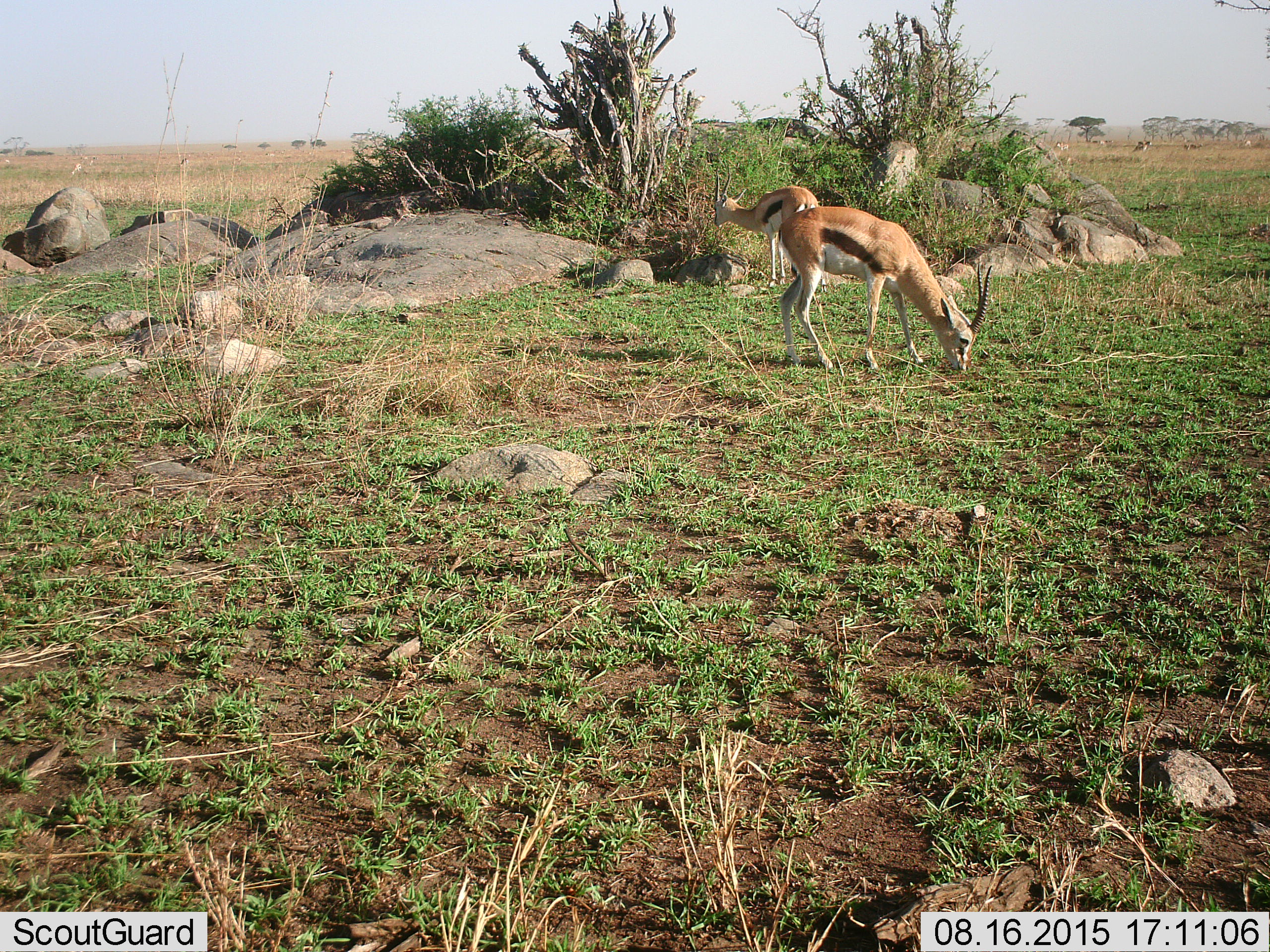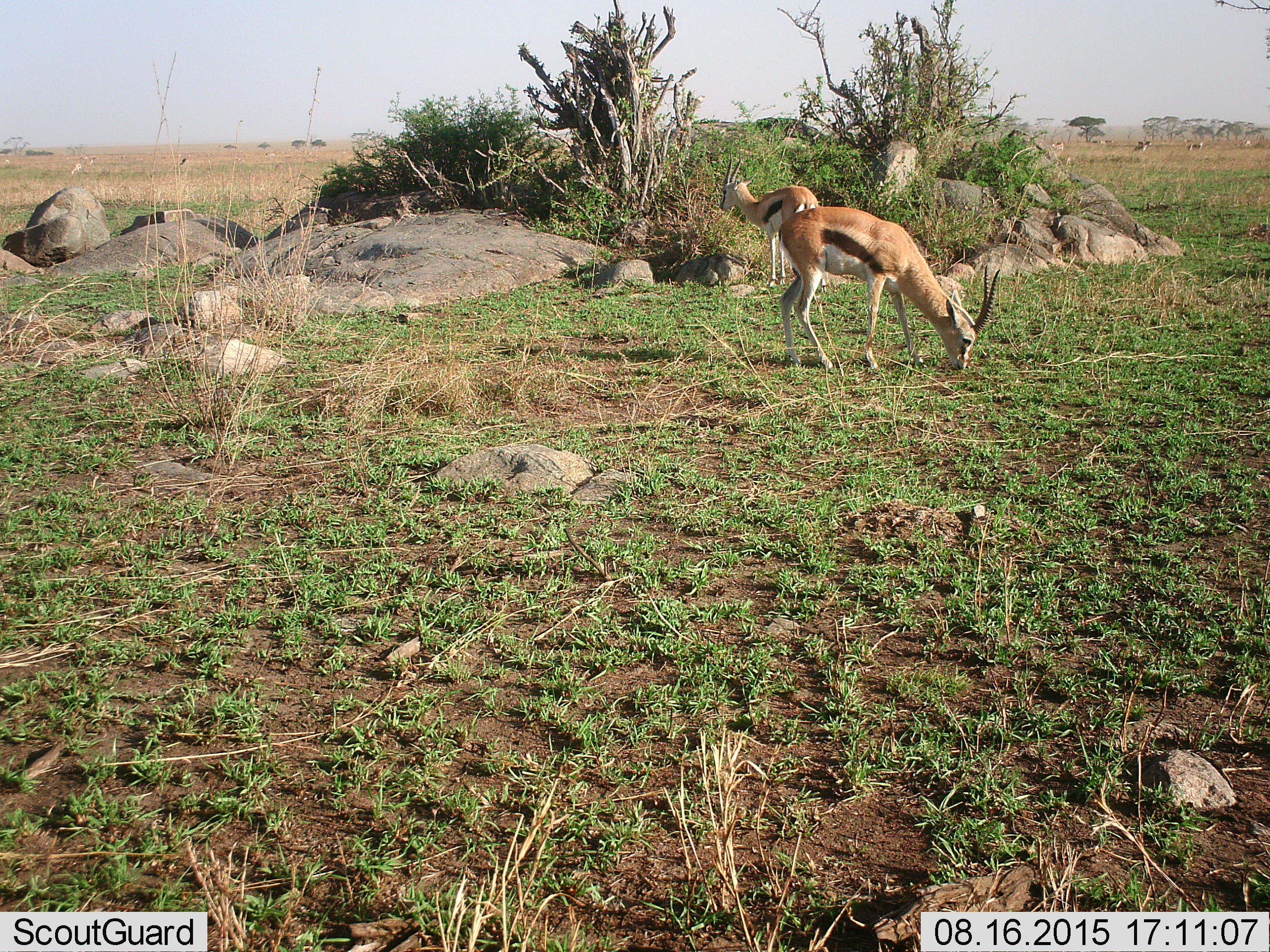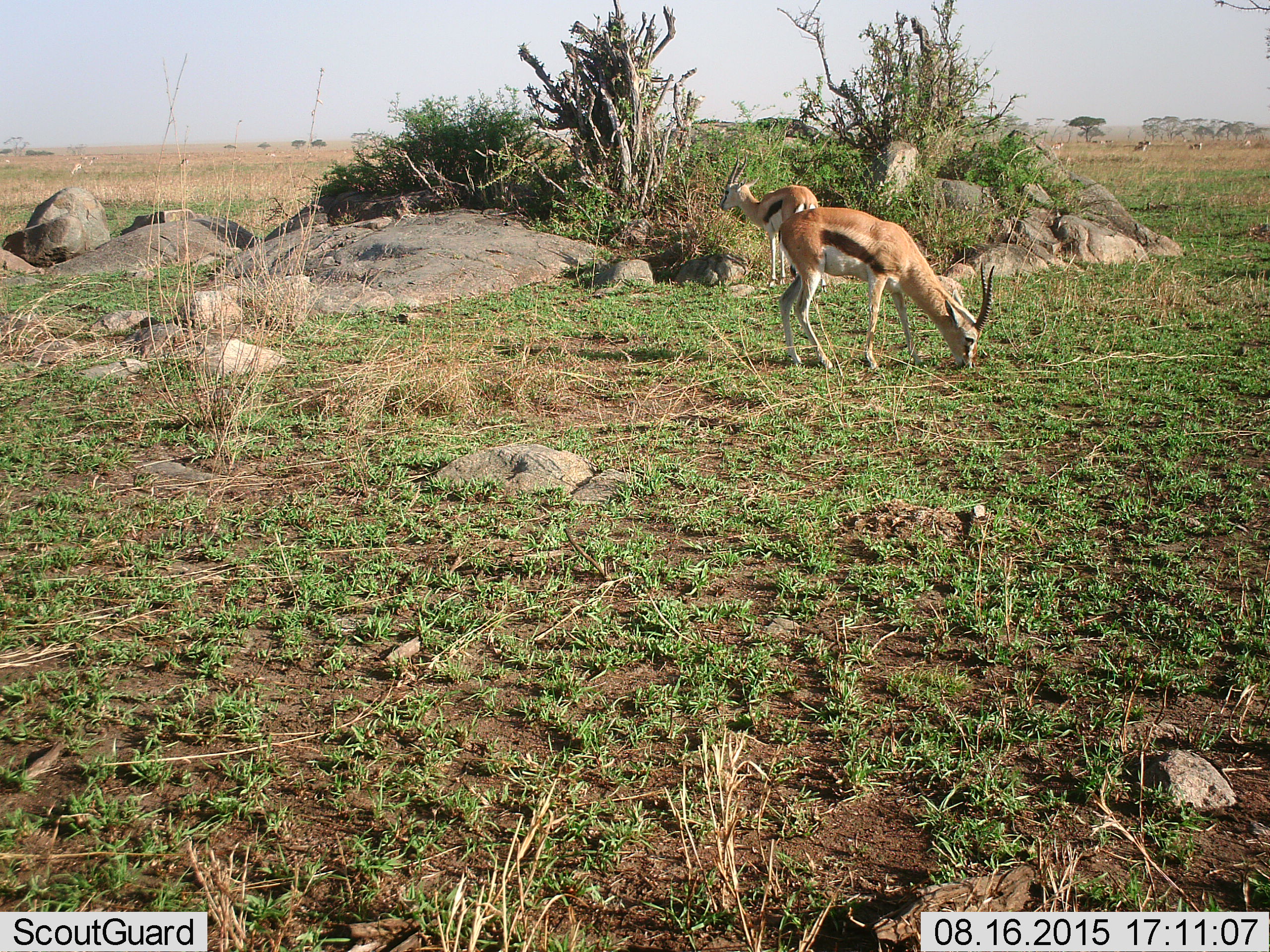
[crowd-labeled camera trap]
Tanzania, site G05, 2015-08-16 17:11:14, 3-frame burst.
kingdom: Animalia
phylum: Chordata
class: Mammalia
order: Artiodactyla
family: Bovidae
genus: Eudorcas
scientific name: Eudorcas thomsonii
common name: thomson's gazelle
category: gazellethomsons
Gazellethomsons (thomson's gazelle) (Eudorcas thomsonii), count 9. Behavior (volunteer vote fractions): standing 32%, resting 5%, moving 21%, interacting 0%. Young present (vote fraction): 0%. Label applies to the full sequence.